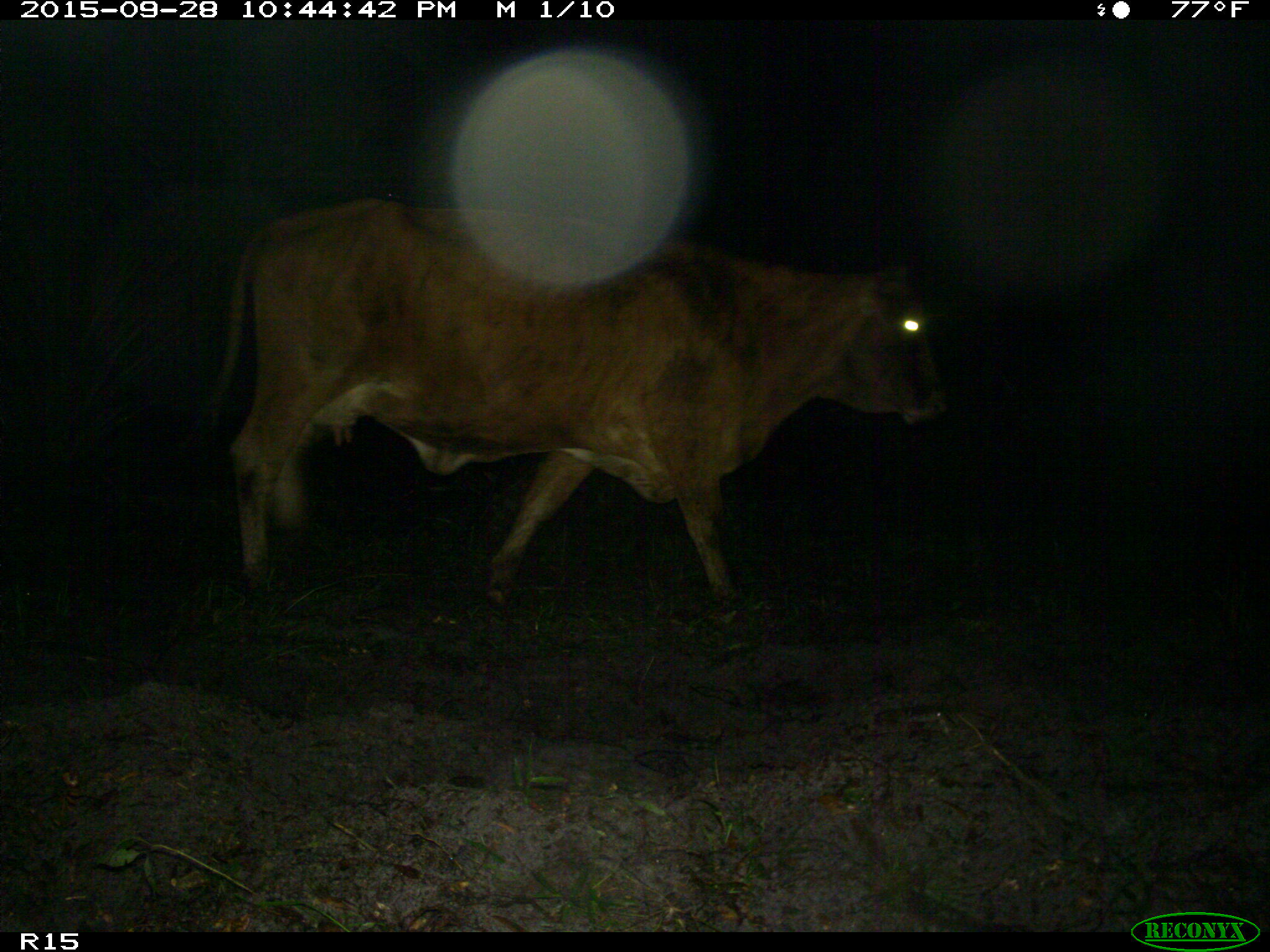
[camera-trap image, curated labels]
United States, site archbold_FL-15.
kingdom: Animalia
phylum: Chordata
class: Mammalia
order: Artiodactyla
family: Bovidae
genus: Bos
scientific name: Bos taurus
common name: domestic cow